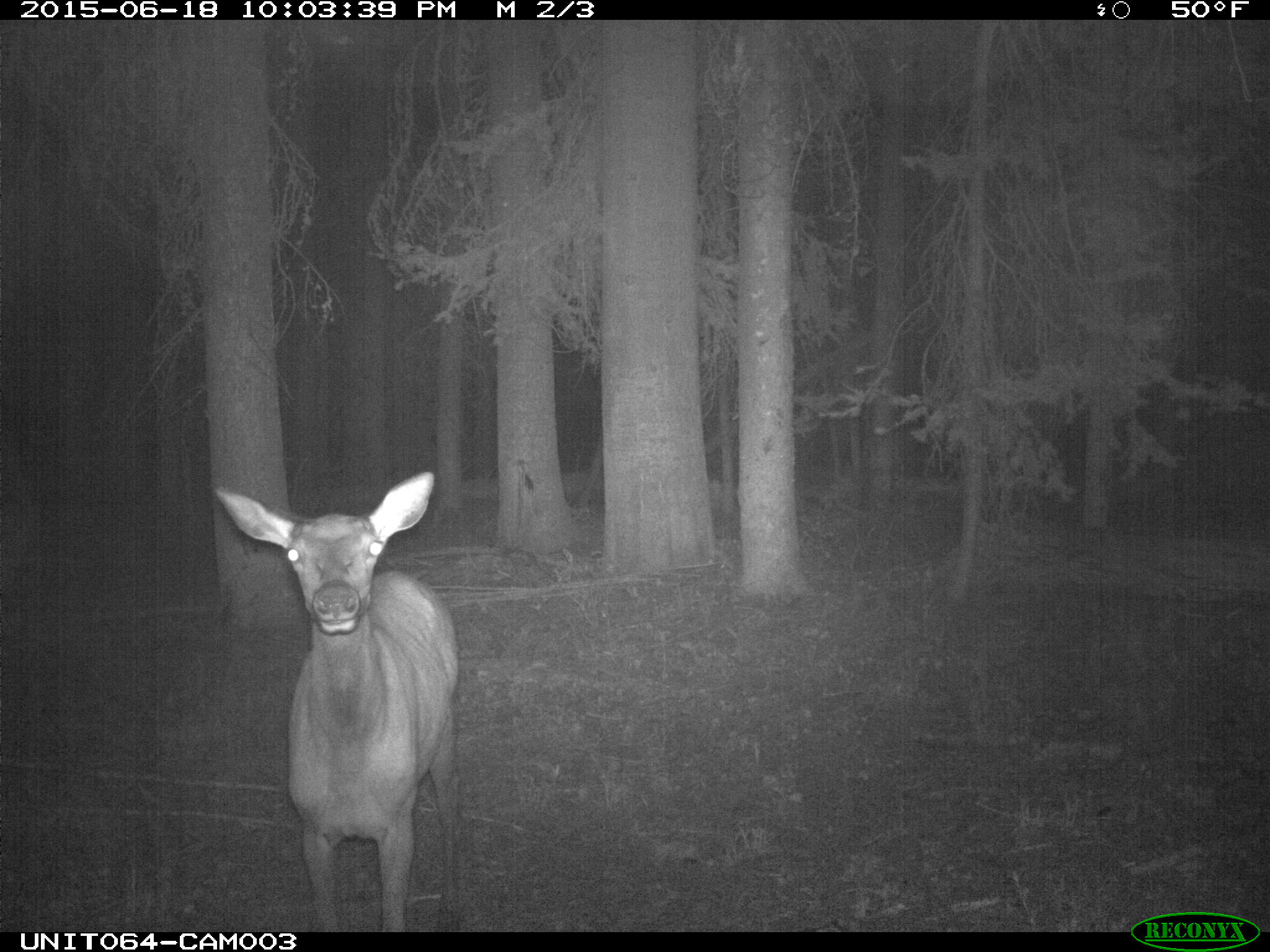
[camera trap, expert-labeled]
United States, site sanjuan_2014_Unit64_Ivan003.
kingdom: Animalia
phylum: Chordata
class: Mammalia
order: Artiodactyla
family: Cervidae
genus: Cervus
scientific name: Cervus elaphus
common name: red deer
Cervus elaphus (red deer).